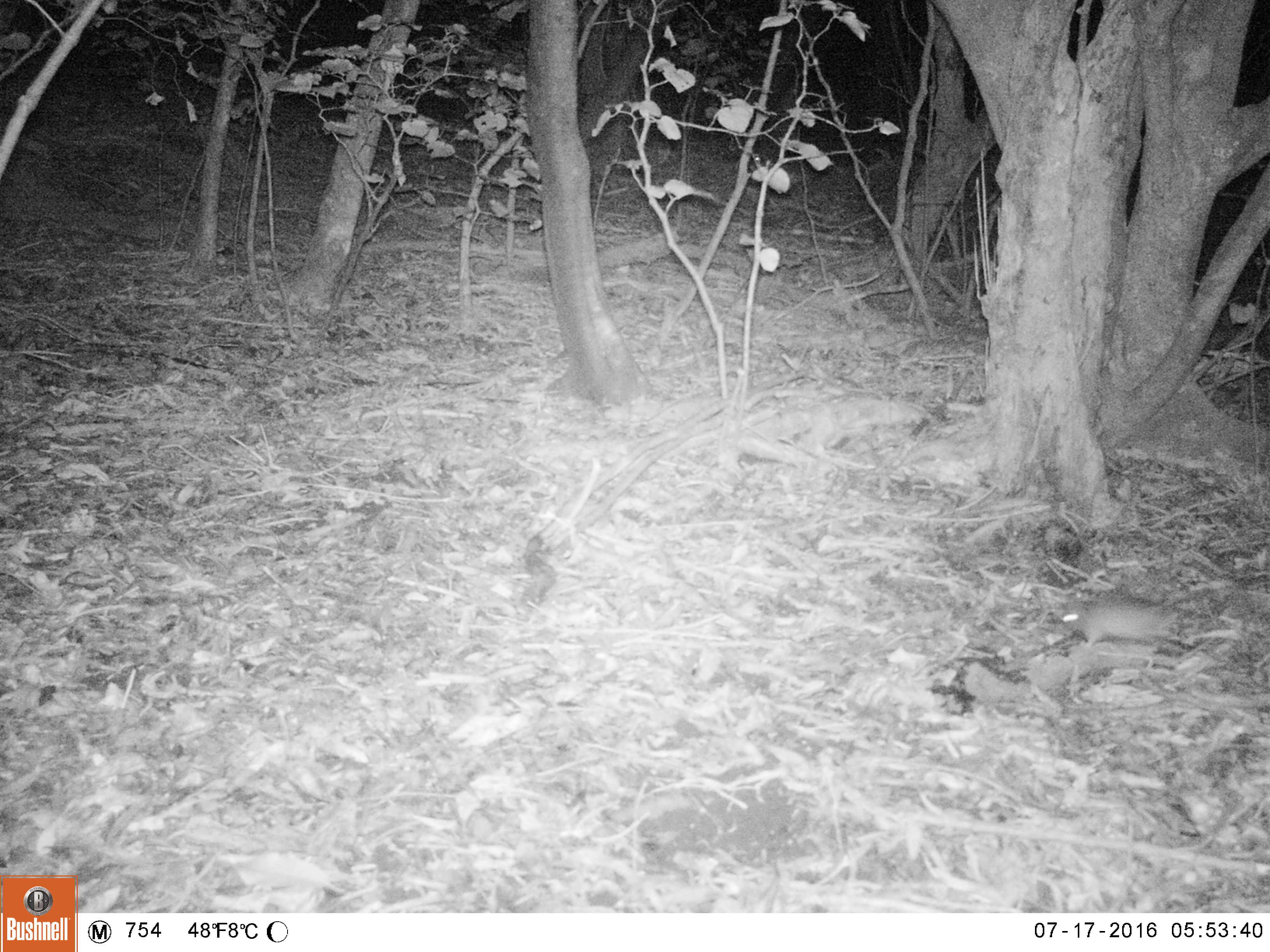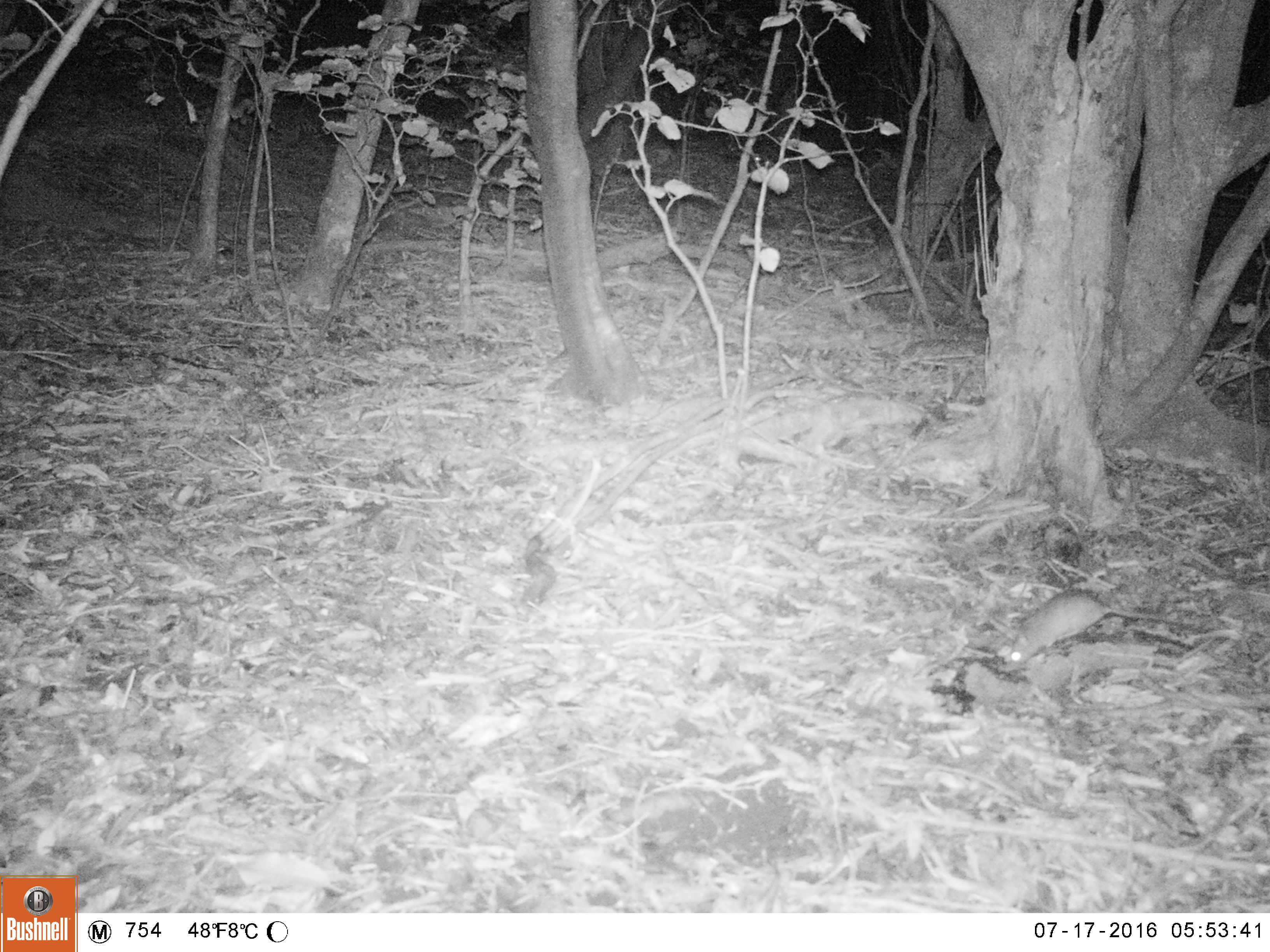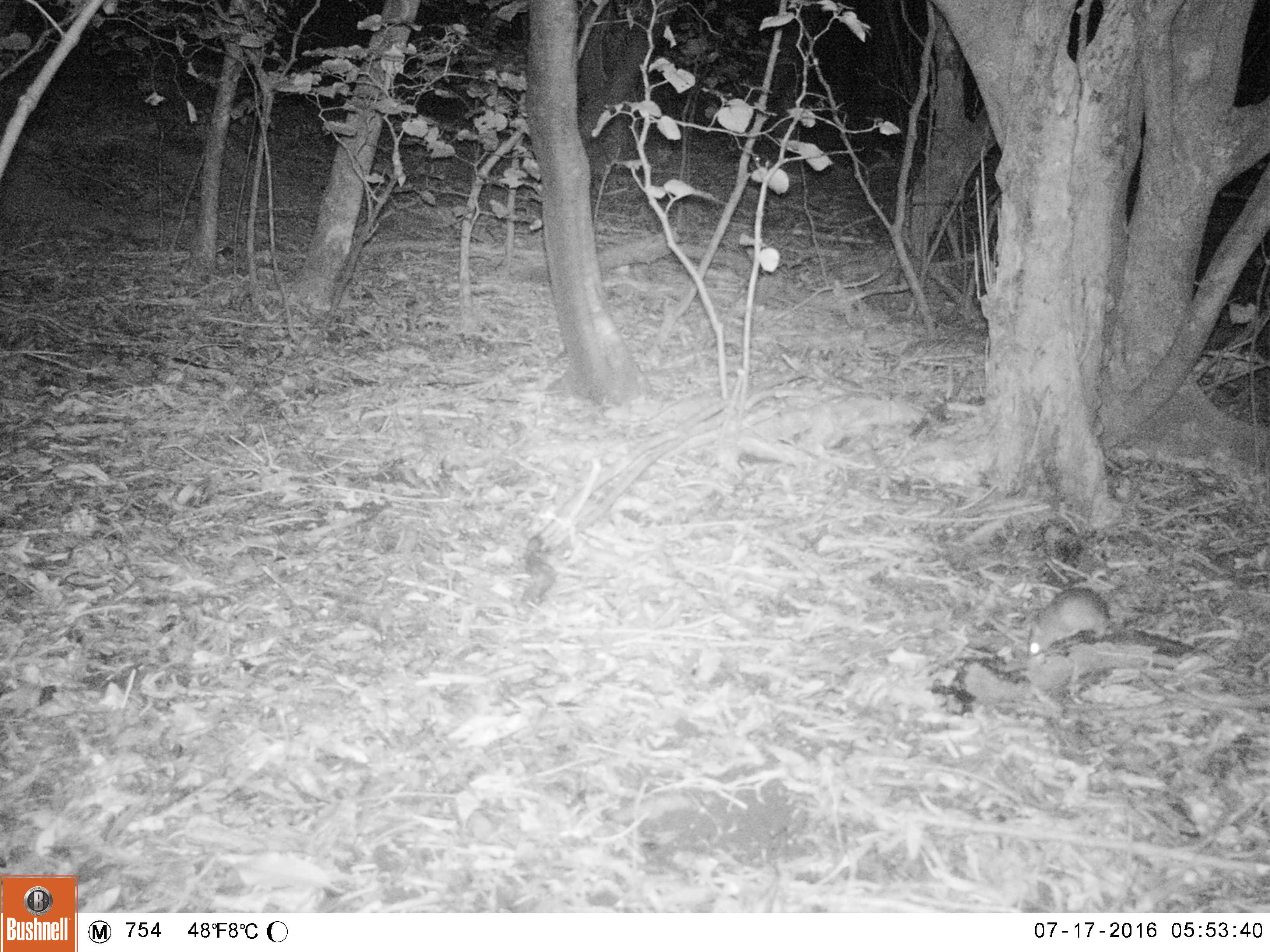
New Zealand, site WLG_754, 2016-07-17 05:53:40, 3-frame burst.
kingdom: Animalia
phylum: Chordata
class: Mammalia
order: Rodentia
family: Muridae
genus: Rattus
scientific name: Rattus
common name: rat